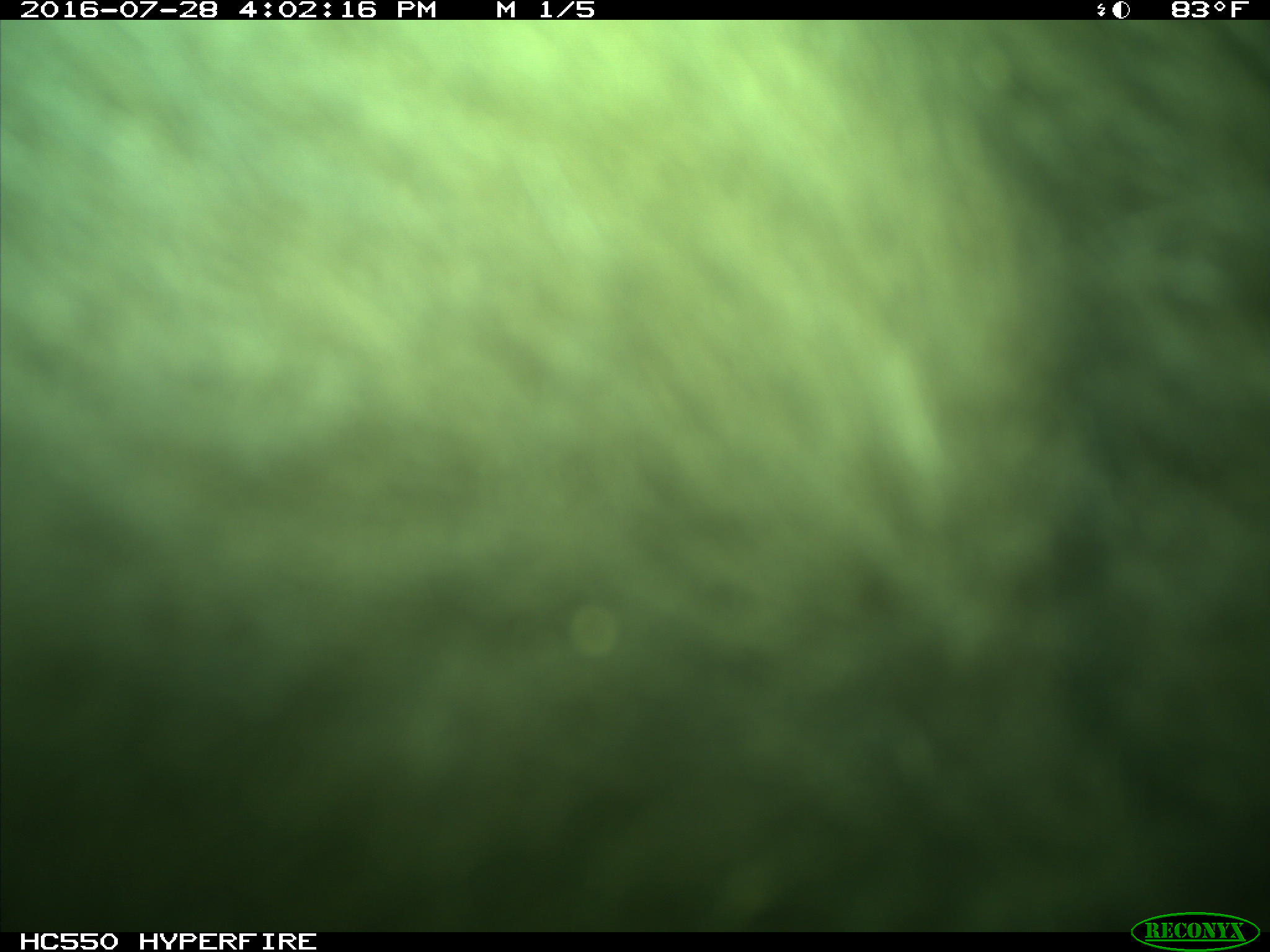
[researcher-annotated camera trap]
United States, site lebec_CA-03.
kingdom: Animalia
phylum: Chordata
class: Mammalia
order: Carnivora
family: Ursidae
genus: Ursus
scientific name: Ursus americanus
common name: american black bear